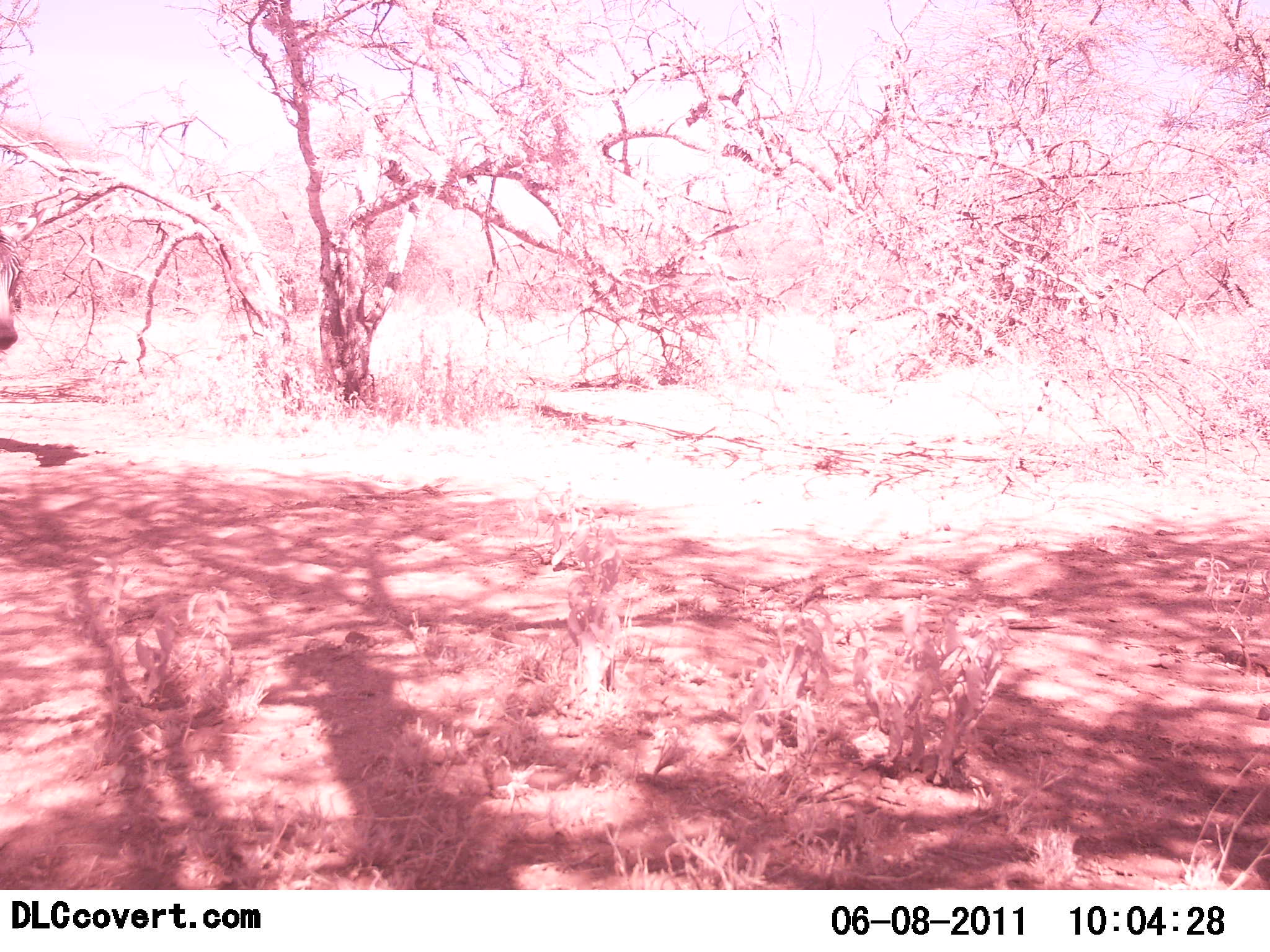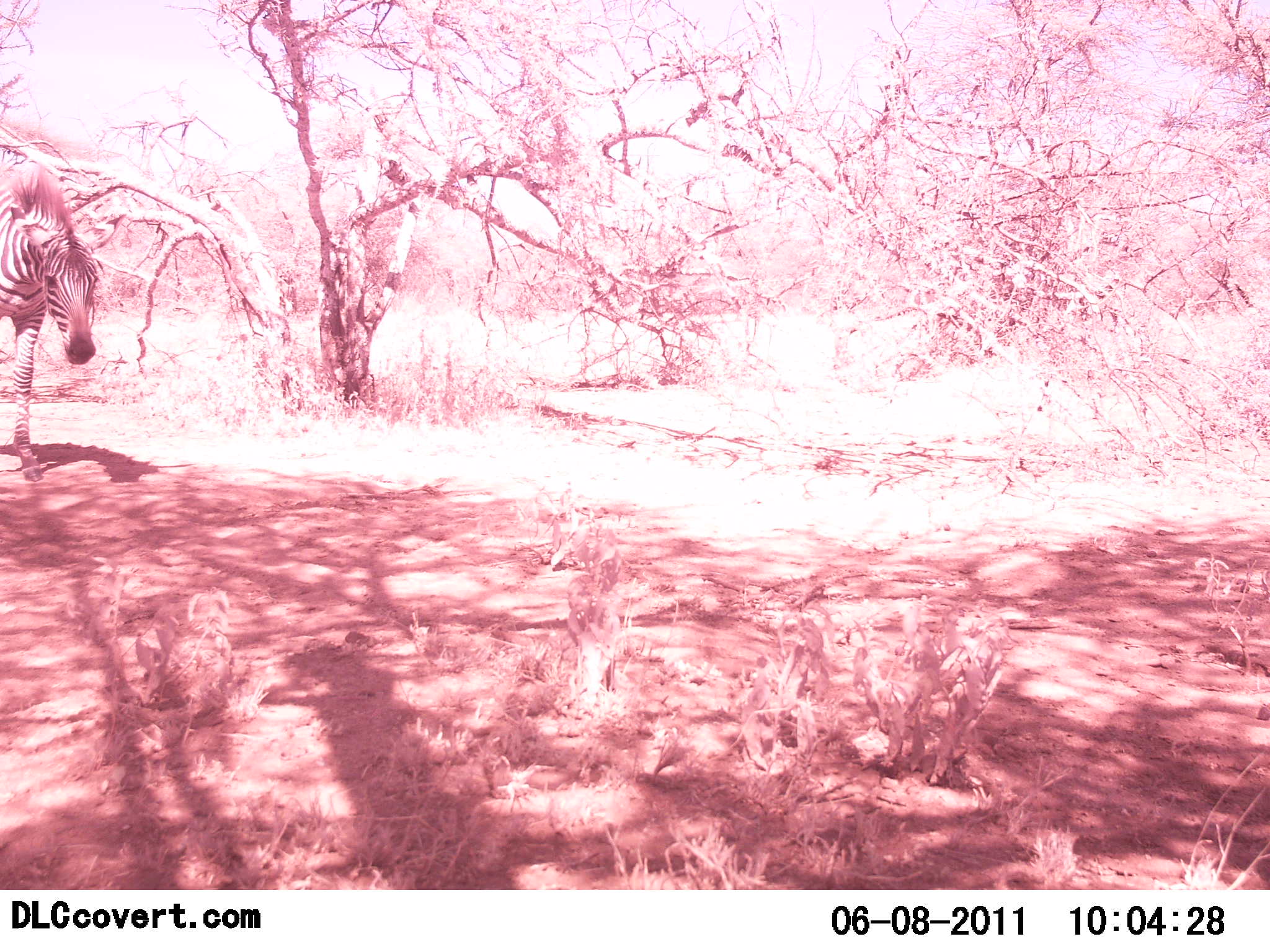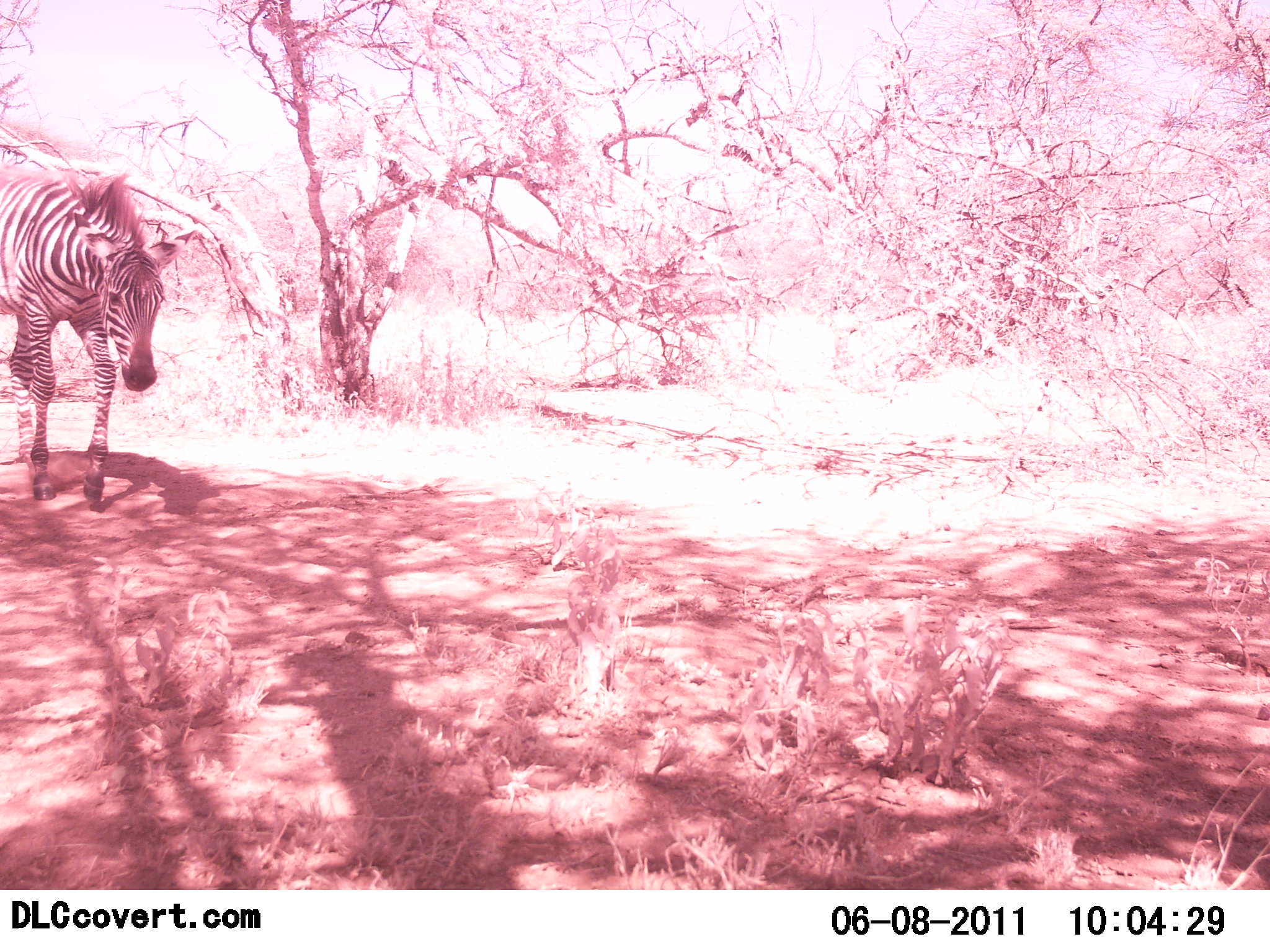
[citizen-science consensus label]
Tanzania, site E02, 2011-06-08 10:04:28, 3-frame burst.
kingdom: Animalia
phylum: Chordata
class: Mammalia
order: Perissodactyla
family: Equidae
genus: Equus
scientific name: Equus quagga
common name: plains zebra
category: zebra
Zebra (plains zebra) (Equus quagga), count 1. Behavior (volunteer vote fractions): standing 0%, resting 0%, moving 100%, interacting 0%. Young present (vote fraction): 0%. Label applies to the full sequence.